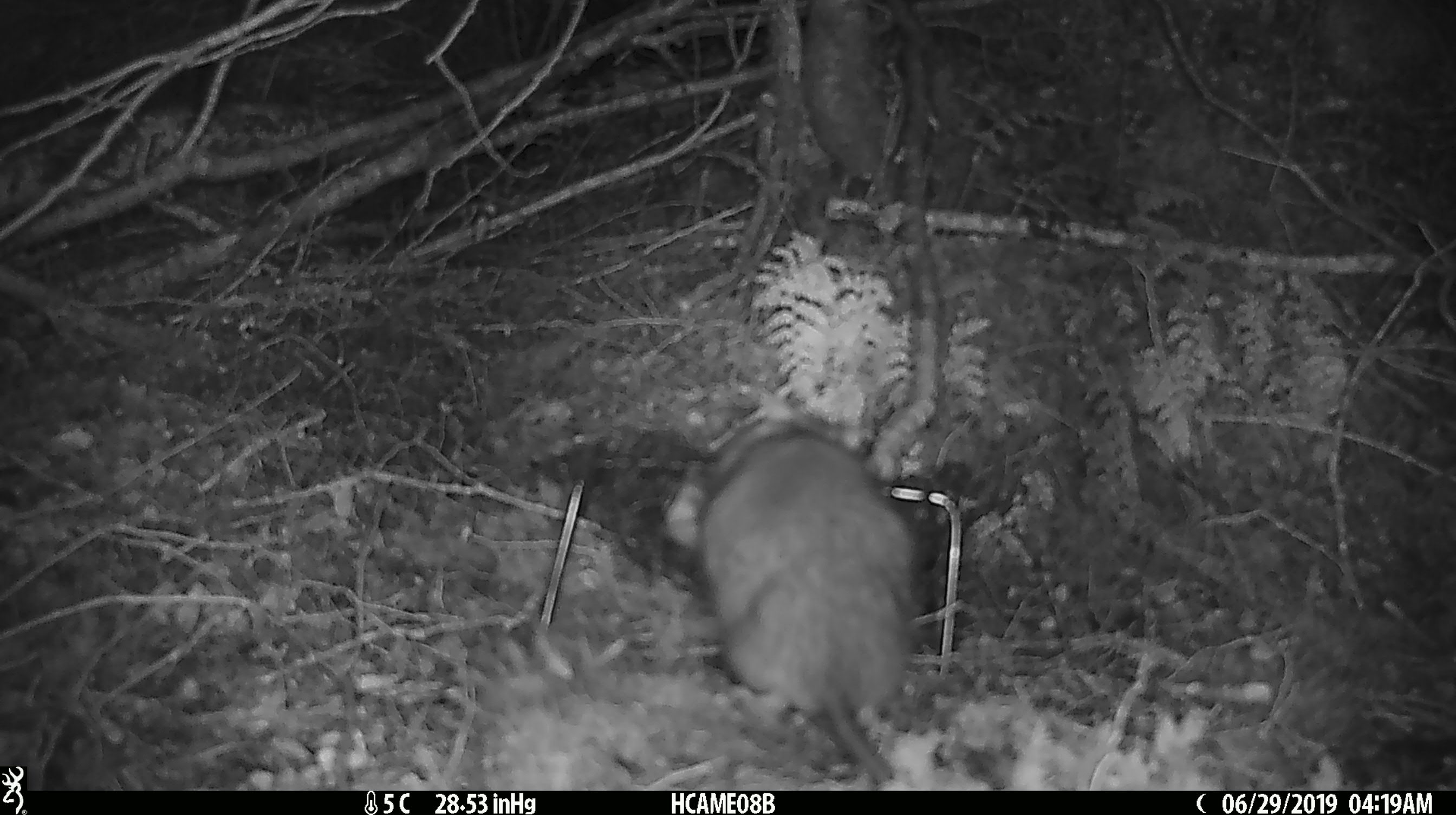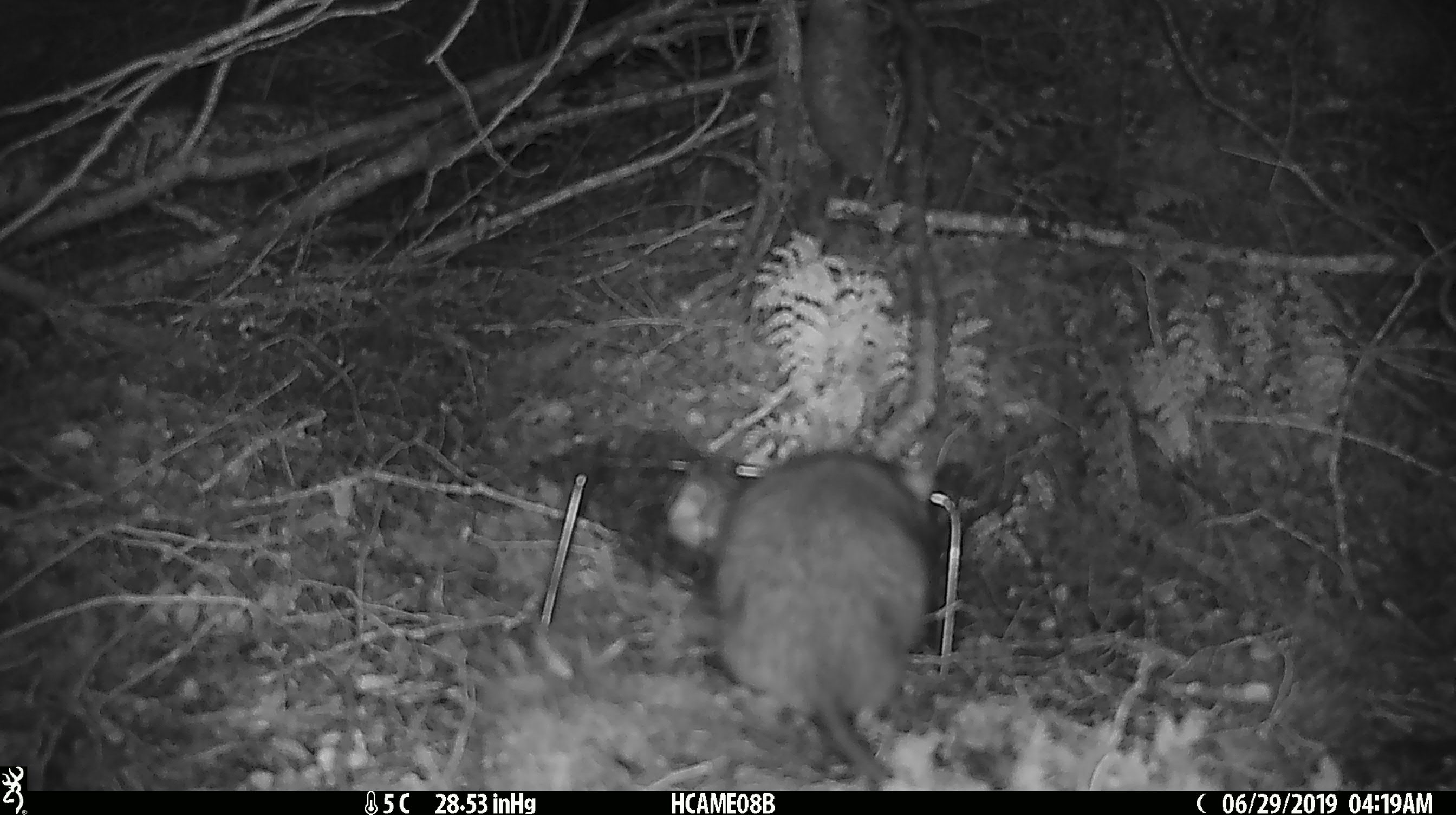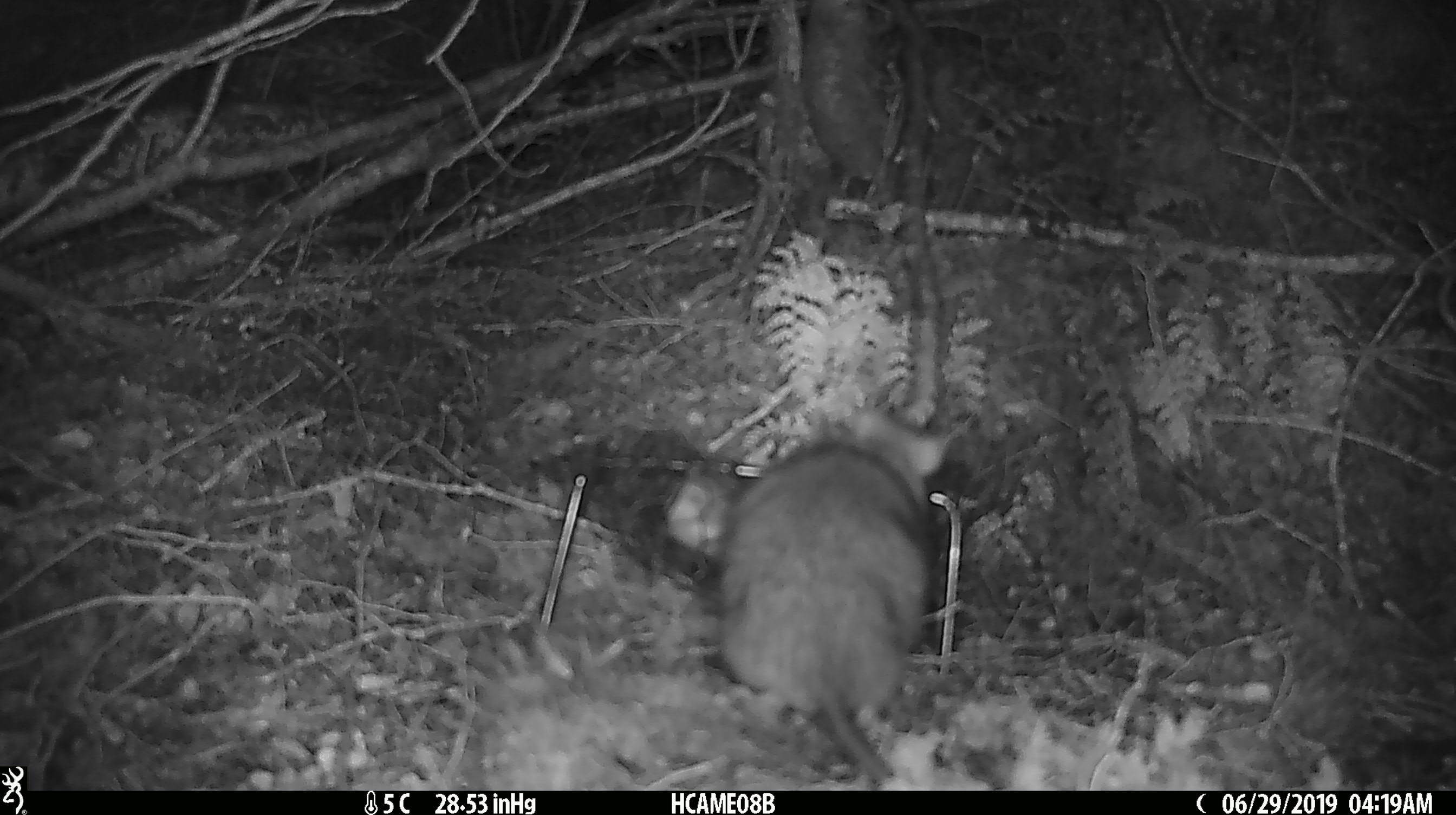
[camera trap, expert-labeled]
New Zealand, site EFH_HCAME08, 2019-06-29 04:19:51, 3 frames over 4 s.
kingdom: Animalia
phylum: Chordata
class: Mammalia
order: Rodentia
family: Muridae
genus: Rattus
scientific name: Rattus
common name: rat